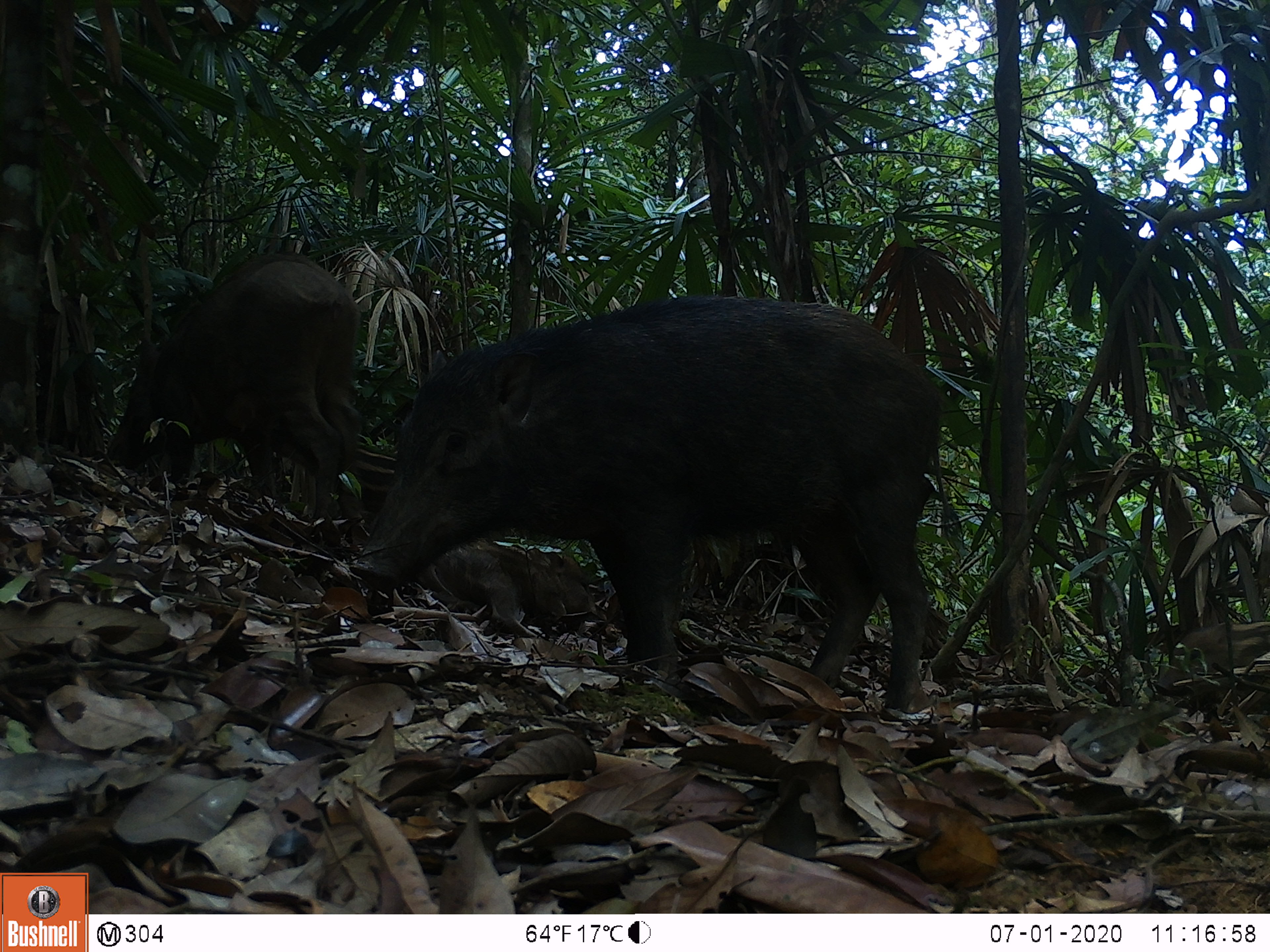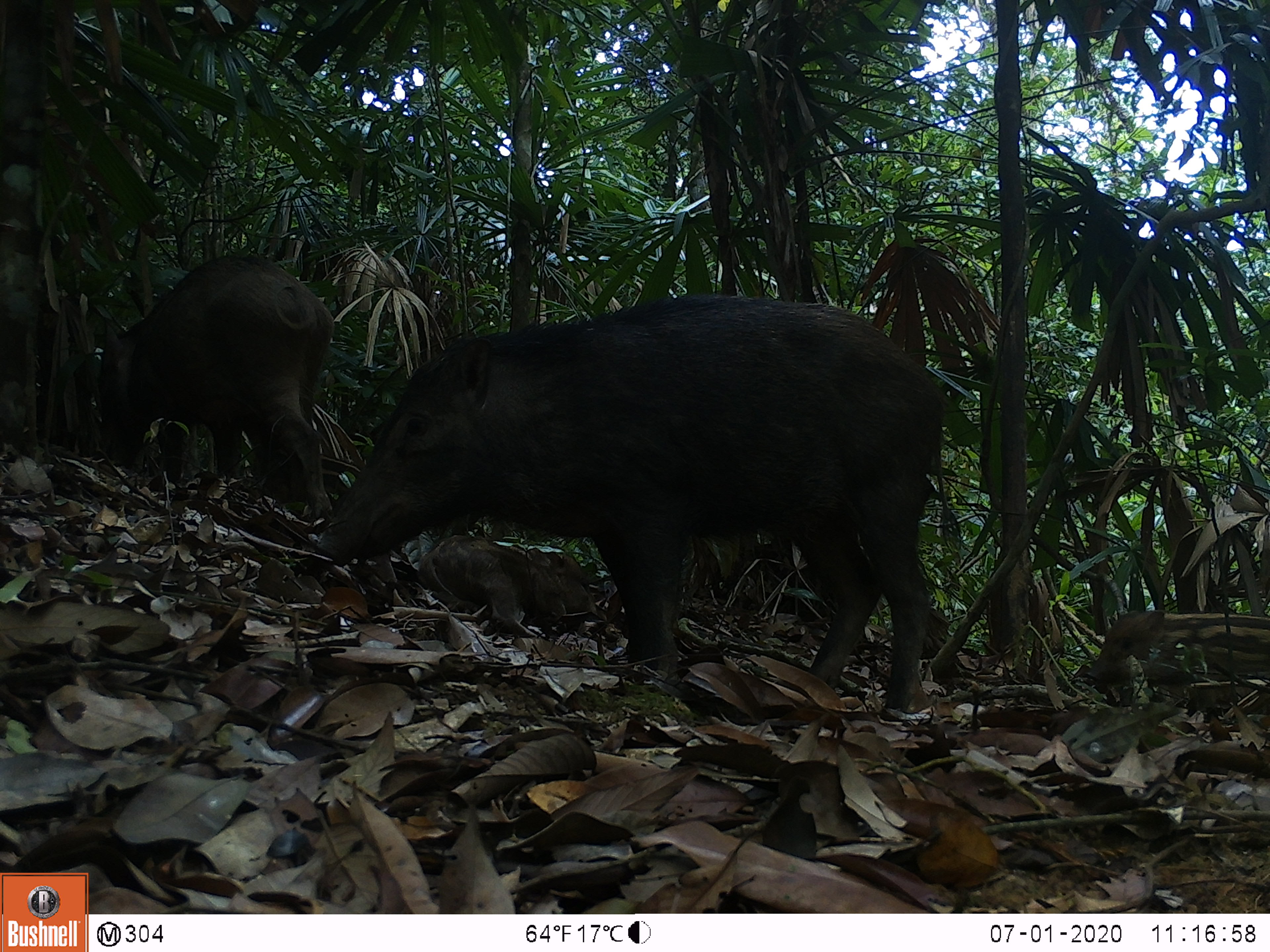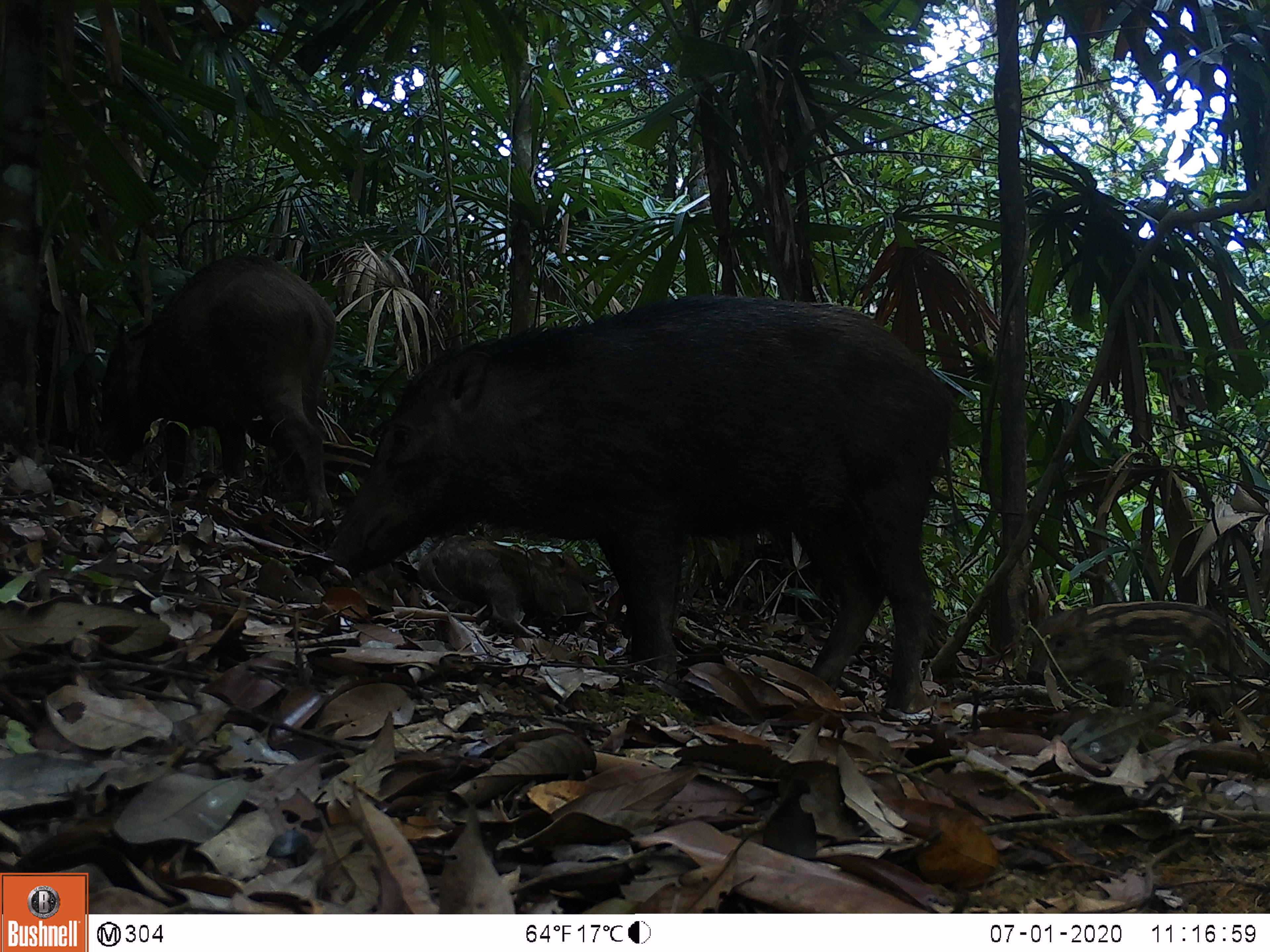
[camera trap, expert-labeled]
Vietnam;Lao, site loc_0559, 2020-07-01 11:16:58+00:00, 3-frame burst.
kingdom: Animalia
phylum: Chordata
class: Mammalia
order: Artiodactyla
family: Suidae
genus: Sus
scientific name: Sus scrofa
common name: eurasian wild pig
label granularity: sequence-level